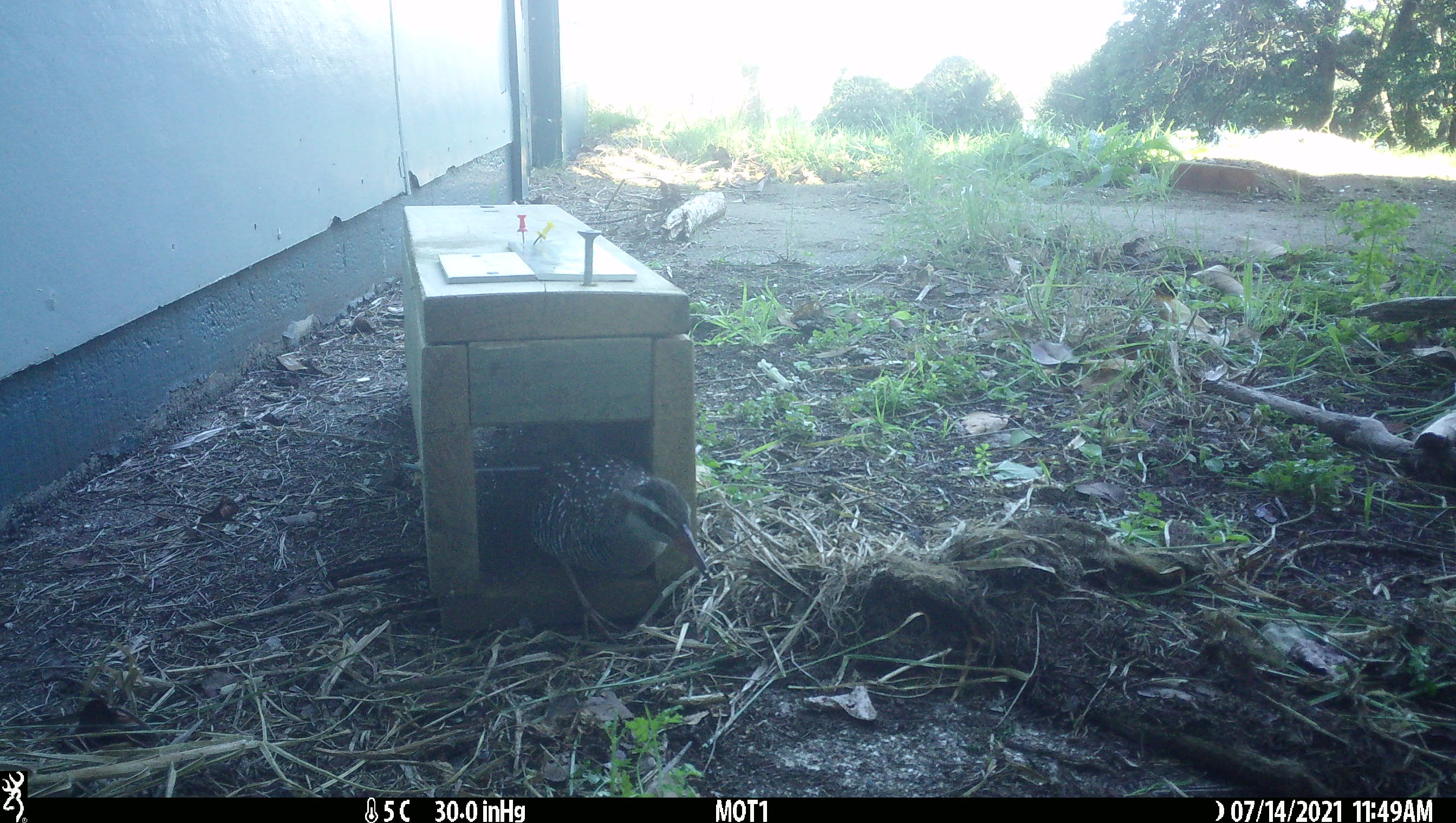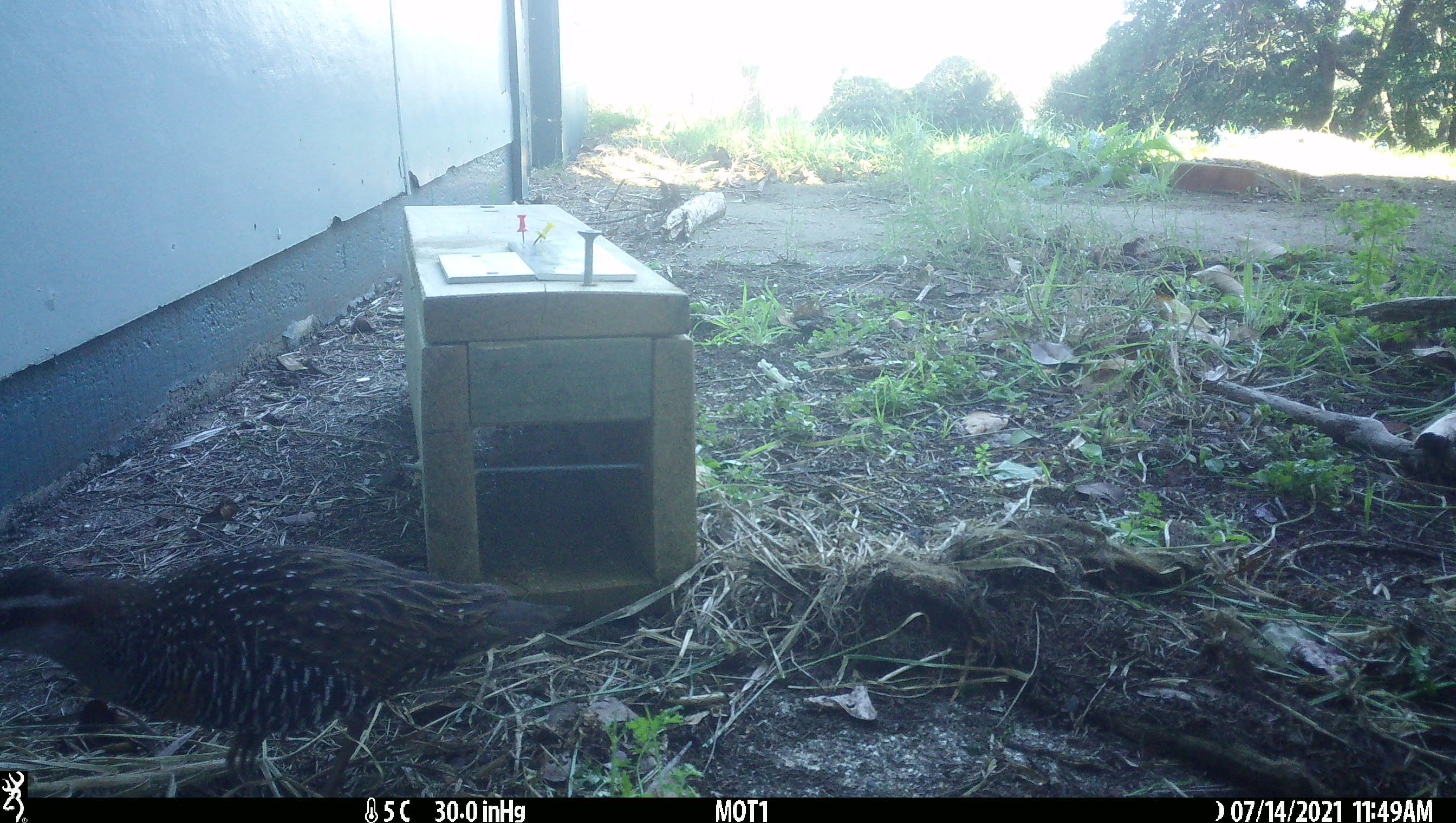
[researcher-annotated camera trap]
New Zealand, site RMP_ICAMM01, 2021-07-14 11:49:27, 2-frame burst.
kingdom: Animalia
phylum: Chordata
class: Aves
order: Gruiformes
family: Rallidae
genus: Gallirallus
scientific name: Gallirallus philippensis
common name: buff-banded rail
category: banded rail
Banded rail (buff-banded rail) (Gallirallus philippensis).